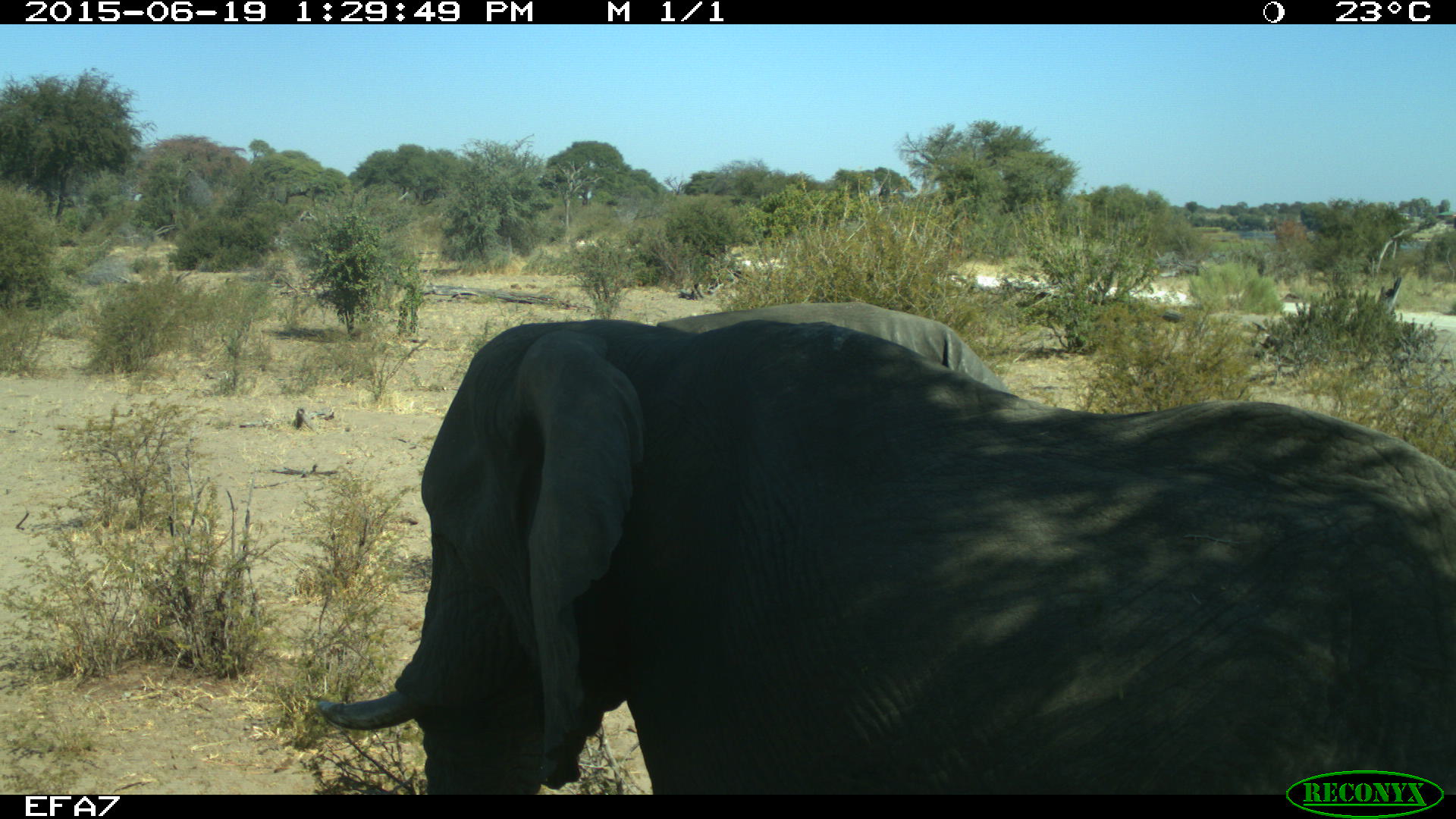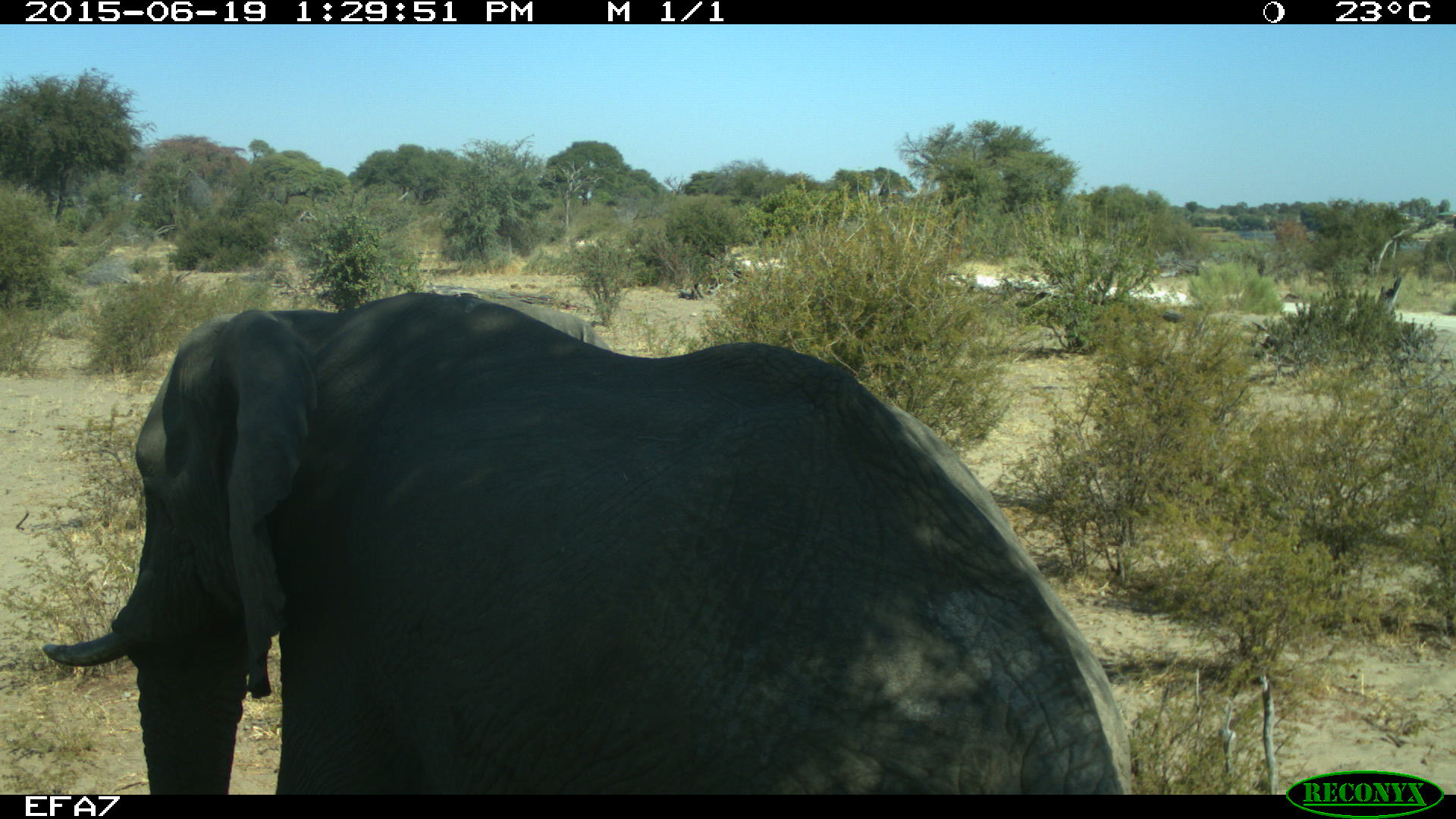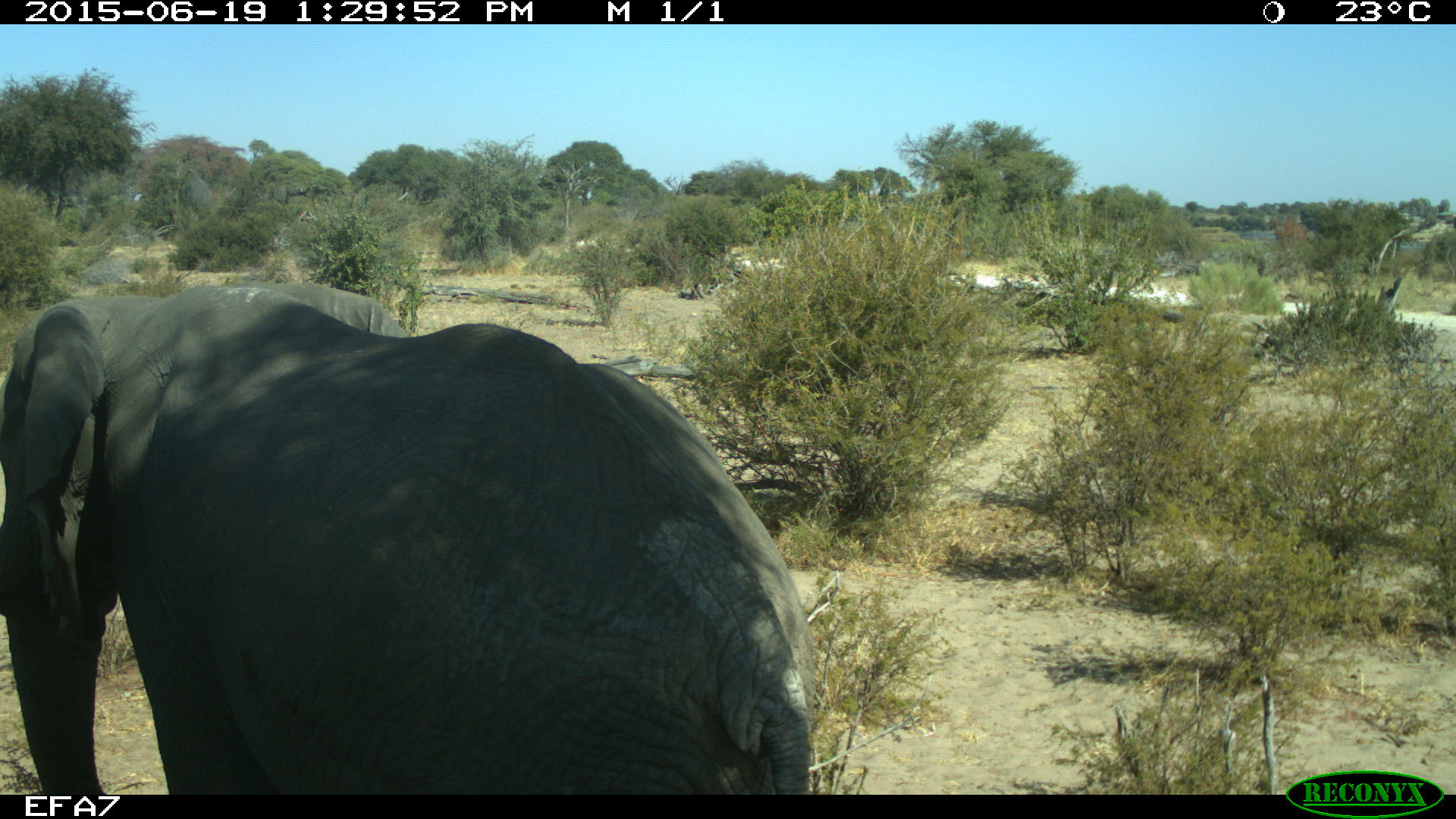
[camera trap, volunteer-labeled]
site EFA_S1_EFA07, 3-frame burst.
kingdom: Animalia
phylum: Chordata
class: Mammalia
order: Proboscidea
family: Elephantidae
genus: Loxodonta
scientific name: Loxodonta africana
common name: african bush elephant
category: elephant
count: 1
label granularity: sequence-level